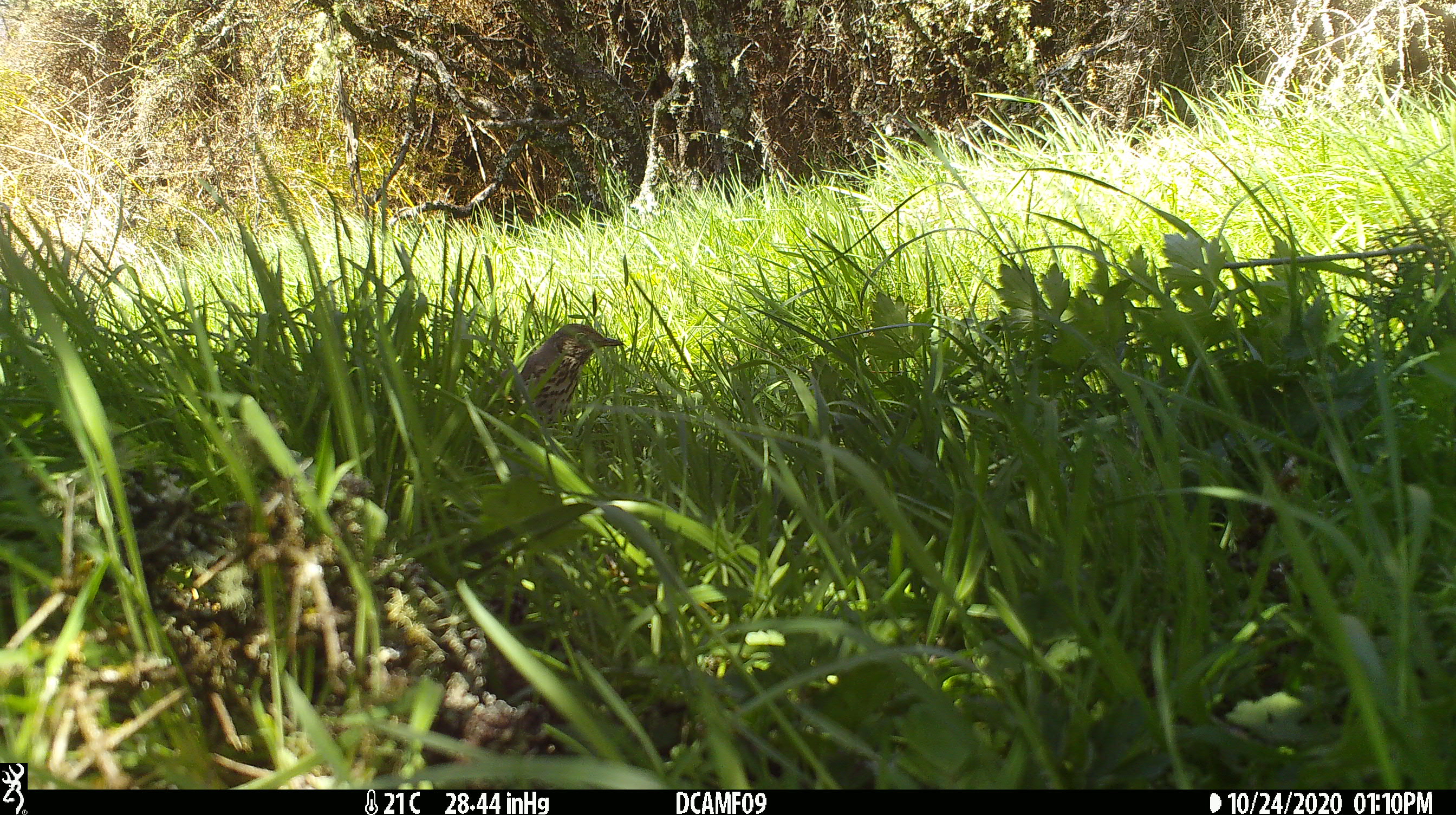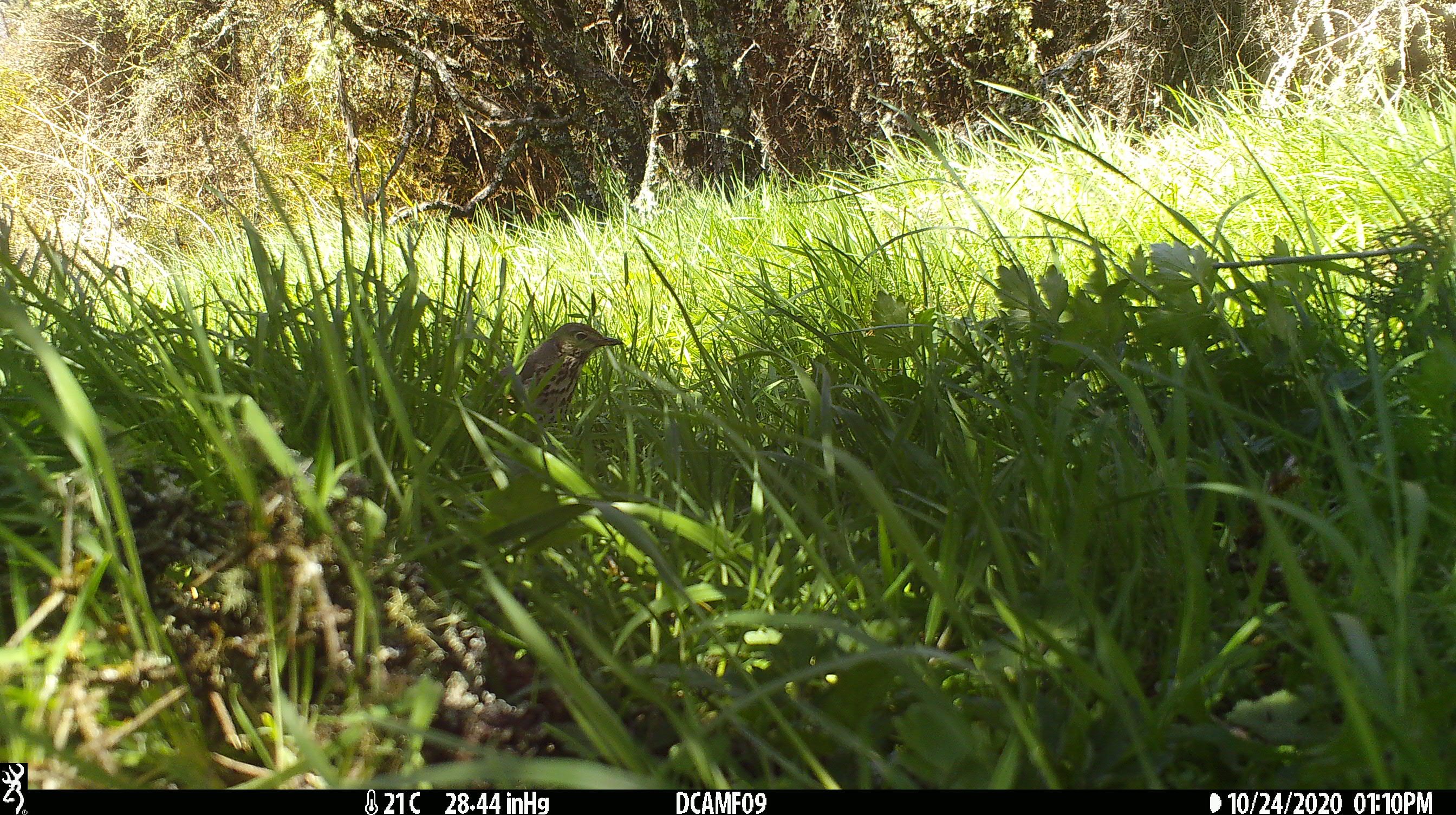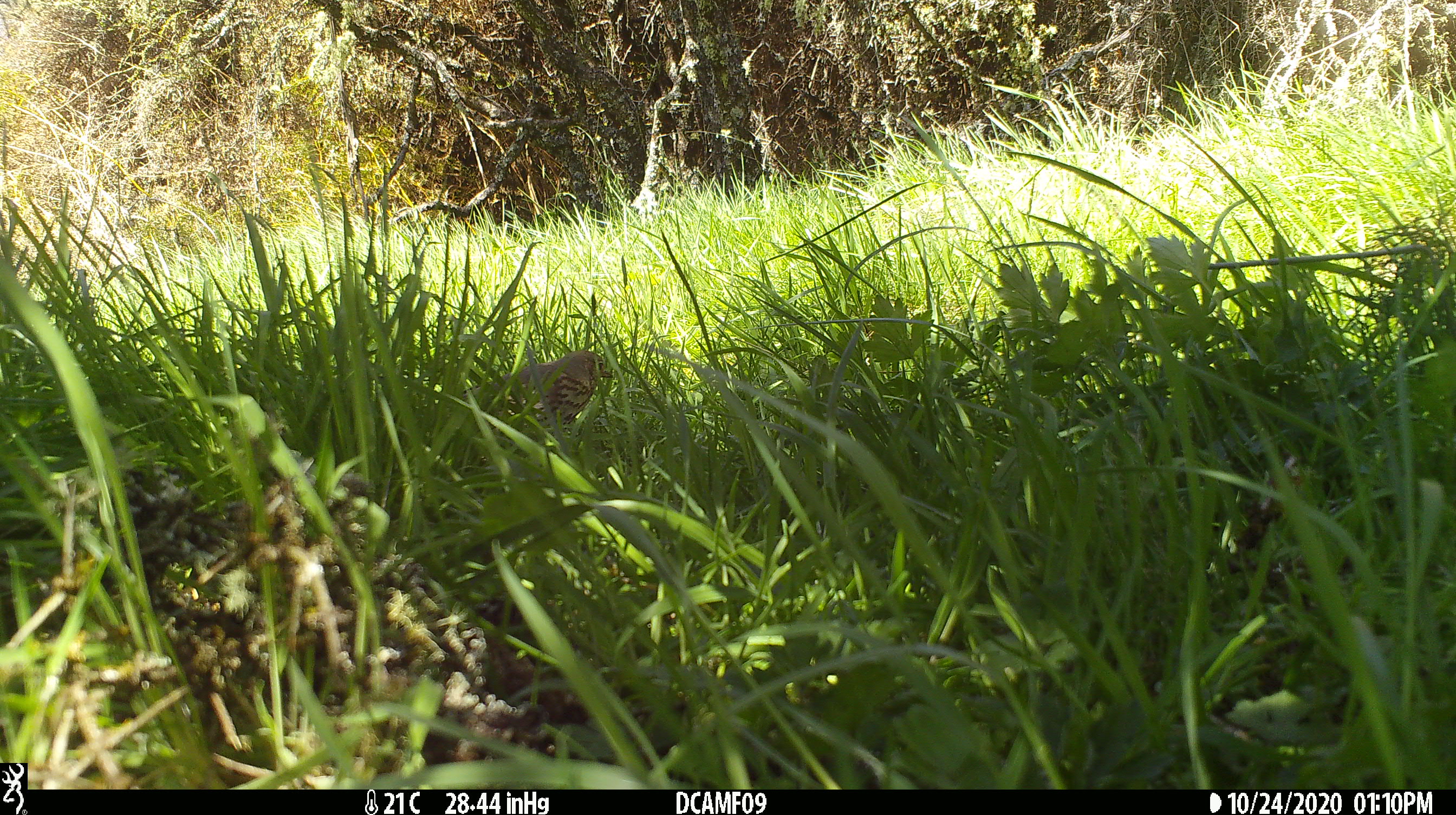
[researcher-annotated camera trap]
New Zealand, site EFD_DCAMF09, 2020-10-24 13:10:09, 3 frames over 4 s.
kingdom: Animalia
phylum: Chordata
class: Aves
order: Passeriformes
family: Turdidae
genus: Turdus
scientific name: Turdus philomelos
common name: song thrush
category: thrush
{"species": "thrush (song thrush) (Turdus philomelos)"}